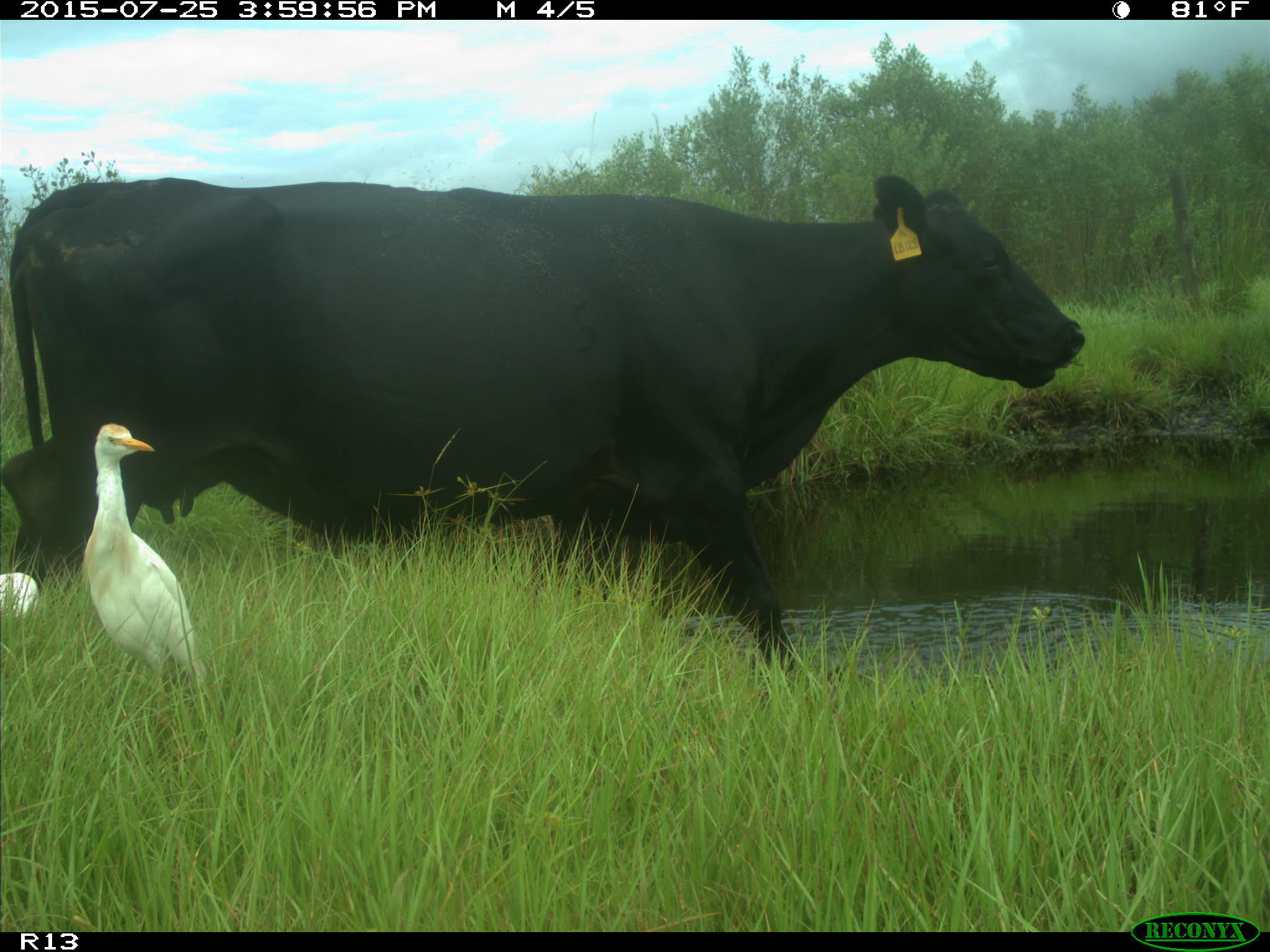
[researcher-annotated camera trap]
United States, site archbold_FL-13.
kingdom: Animalia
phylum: Chordata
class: Mammalia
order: Artiodactyla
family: Bovidae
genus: Bos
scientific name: Bos taurus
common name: domestic cow